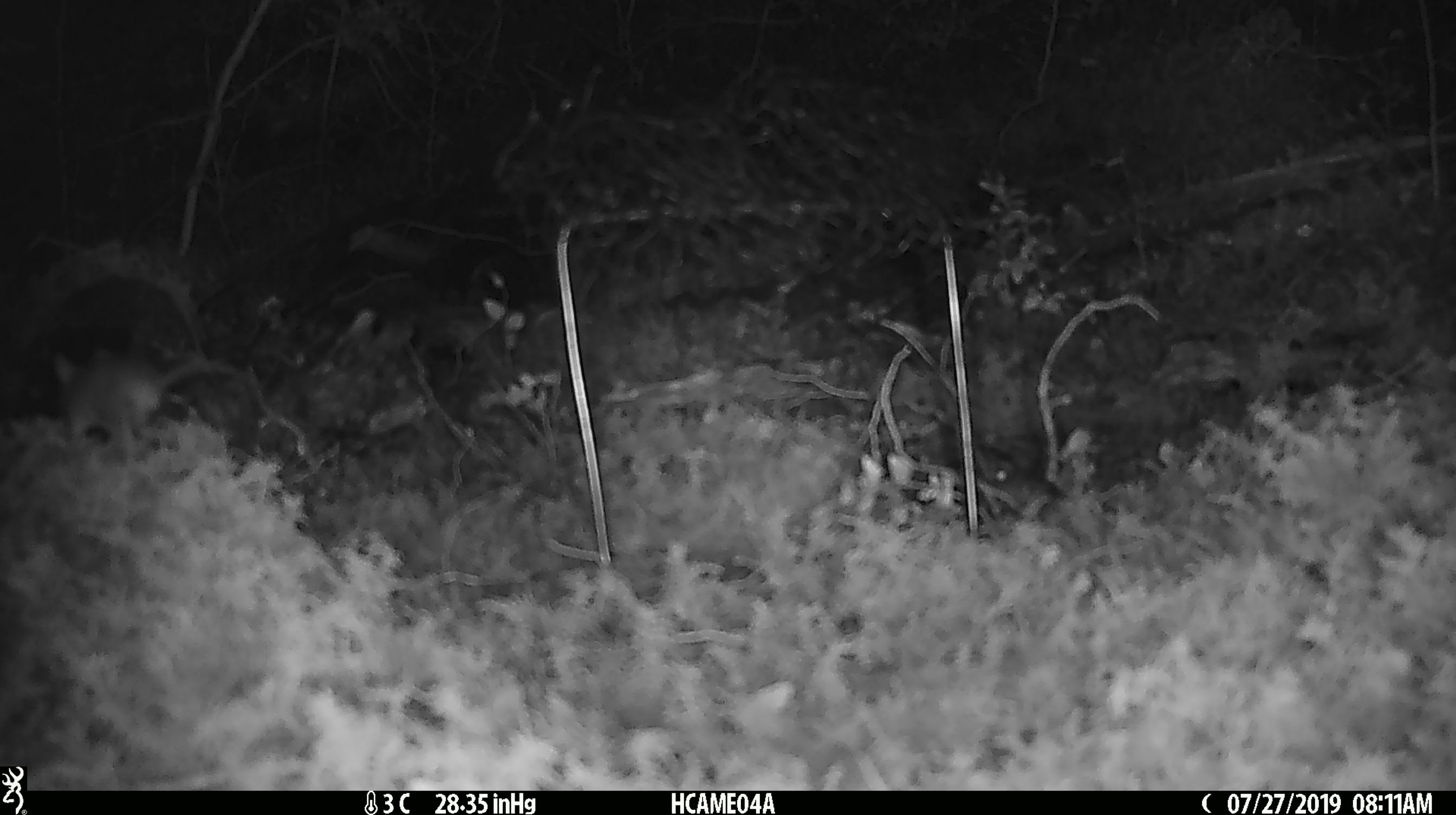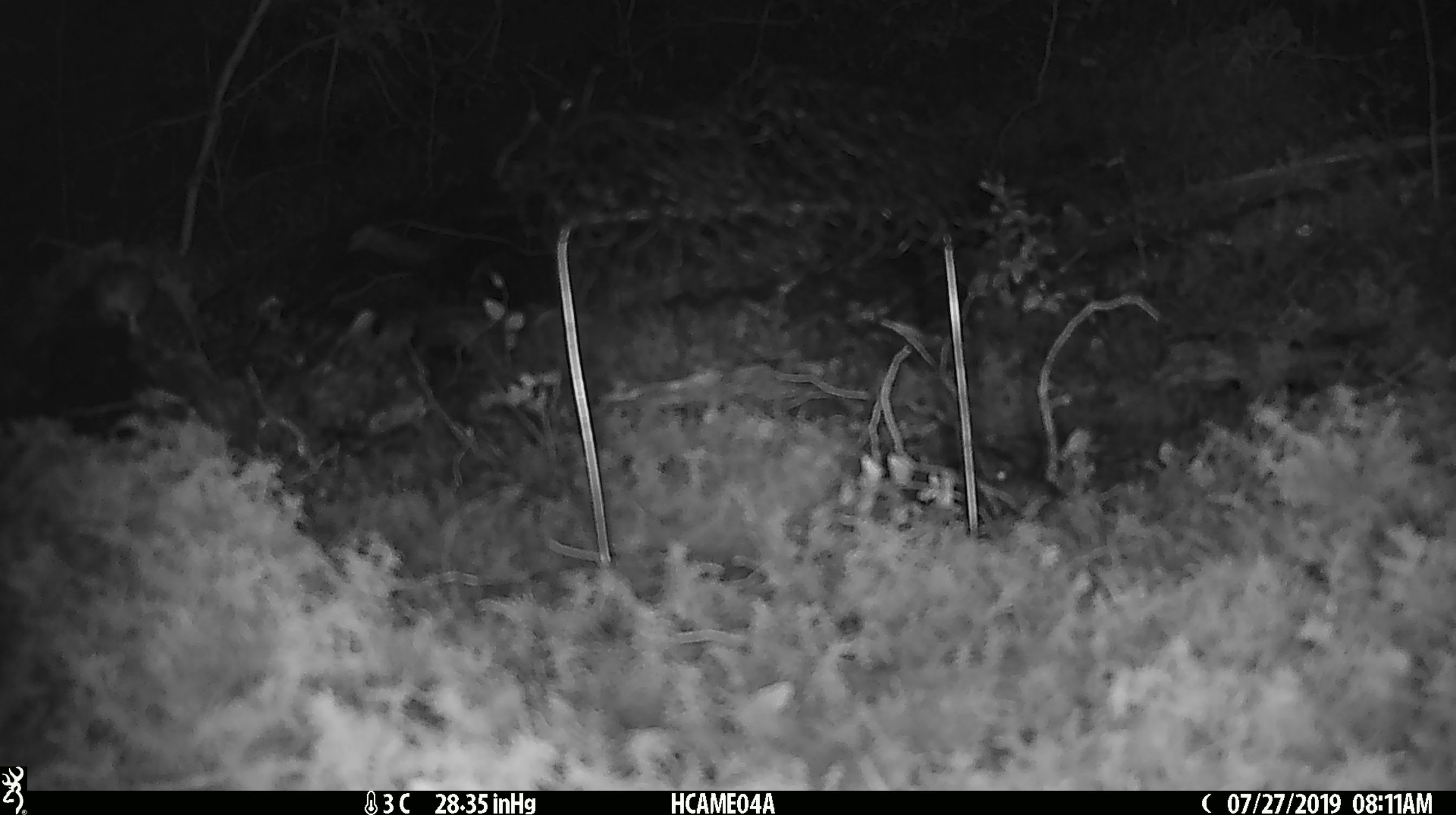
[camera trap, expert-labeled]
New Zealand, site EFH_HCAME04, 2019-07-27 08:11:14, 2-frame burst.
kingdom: Animalia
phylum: Chordata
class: Mammalia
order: Rodentia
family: Muridae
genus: Mus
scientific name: Mus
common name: mouse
Mouse (Mus).